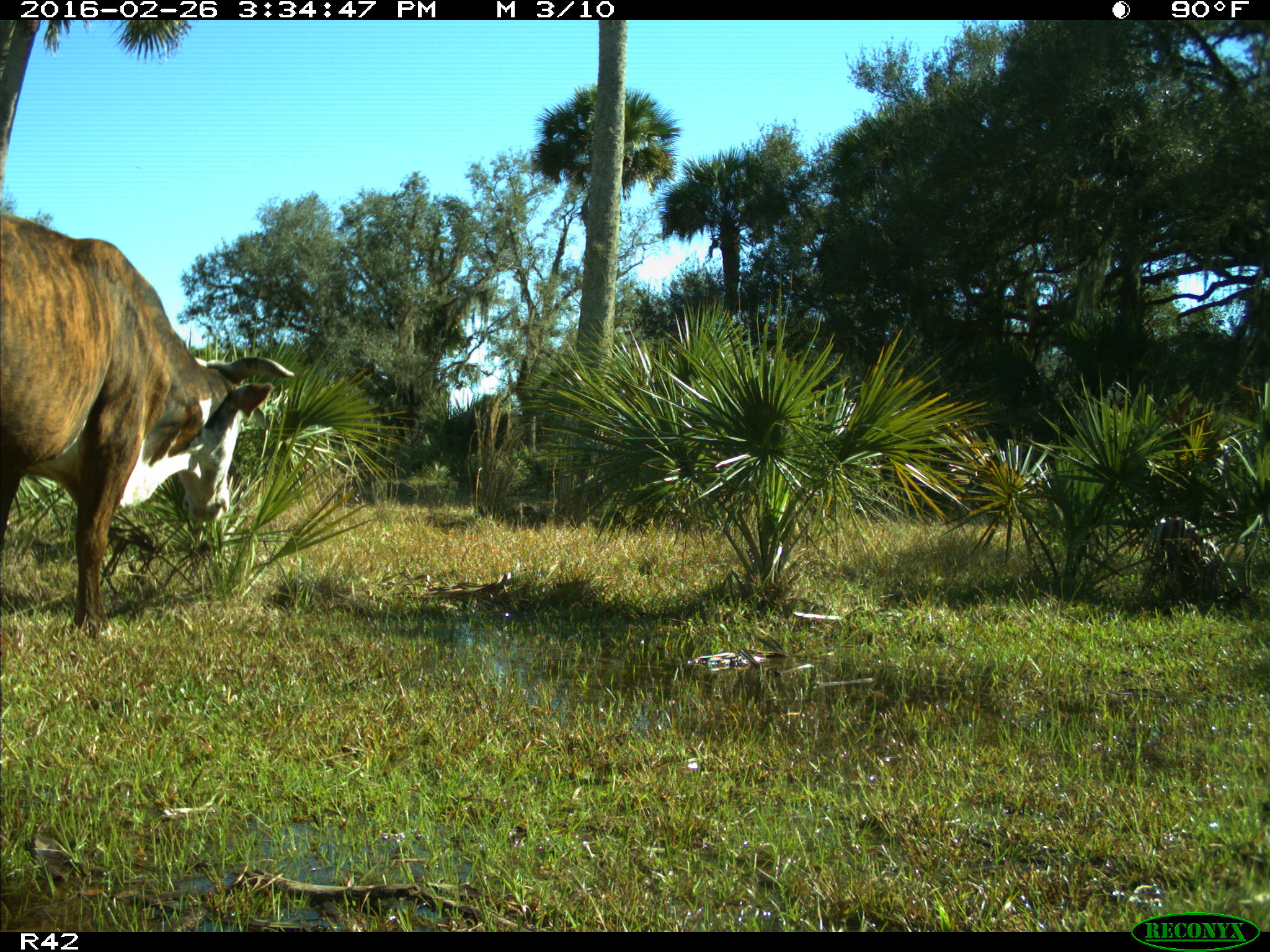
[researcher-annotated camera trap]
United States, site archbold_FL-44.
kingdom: Animalia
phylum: Chordata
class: Mammalia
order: Artiodactyla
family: Bovidae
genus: Bos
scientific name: Bos taurus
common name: domestic cow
Bos taurus (domestic cow).